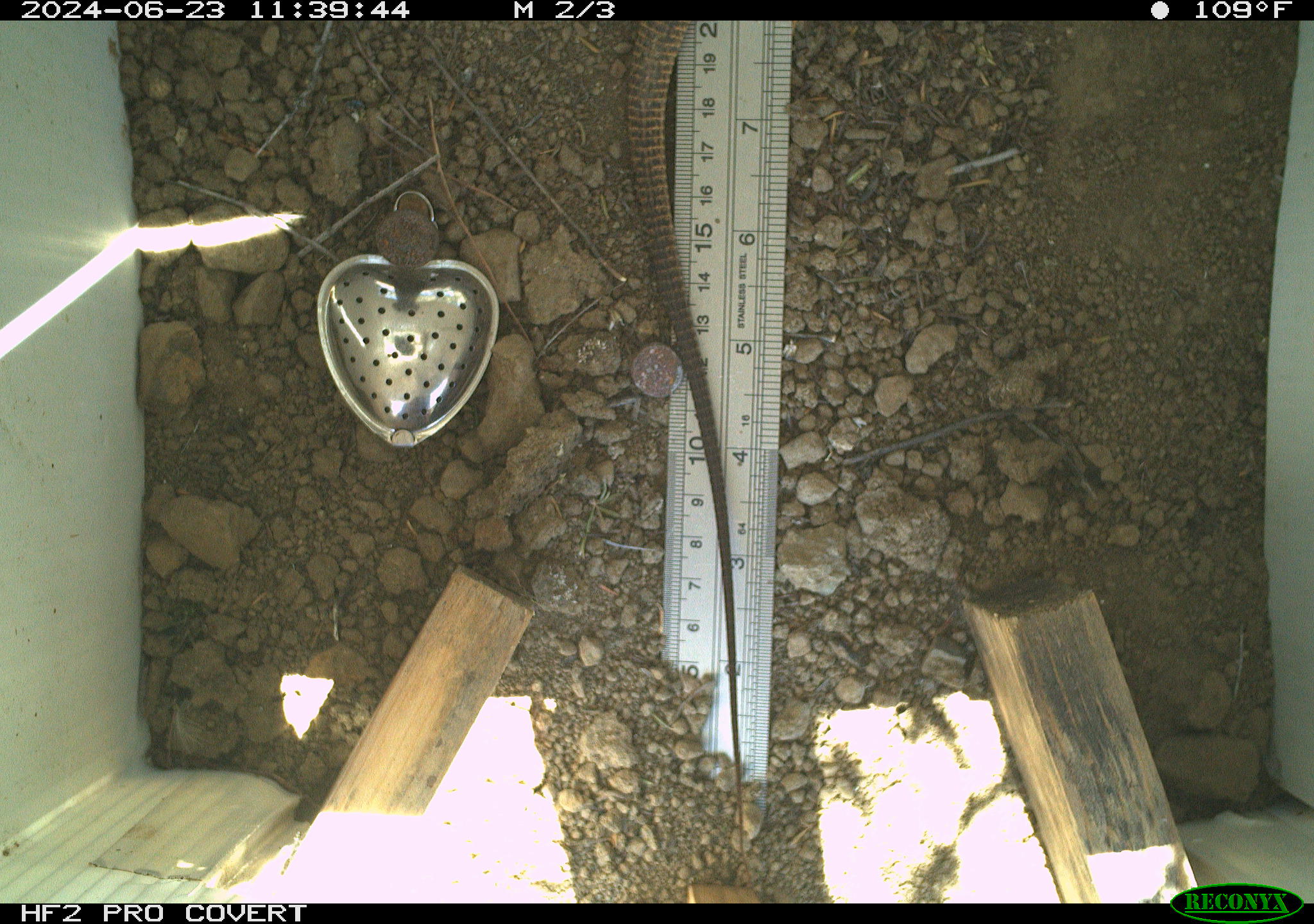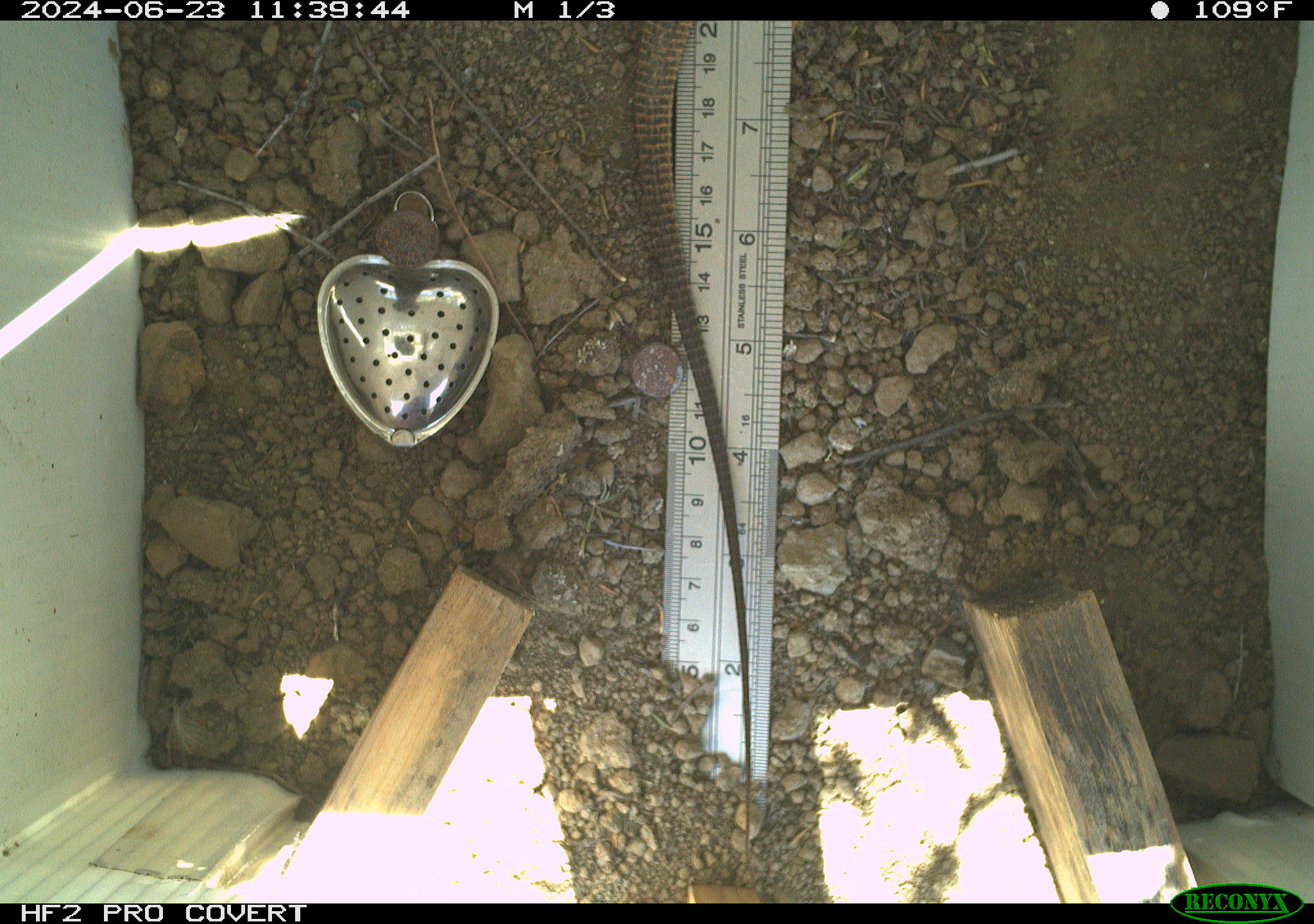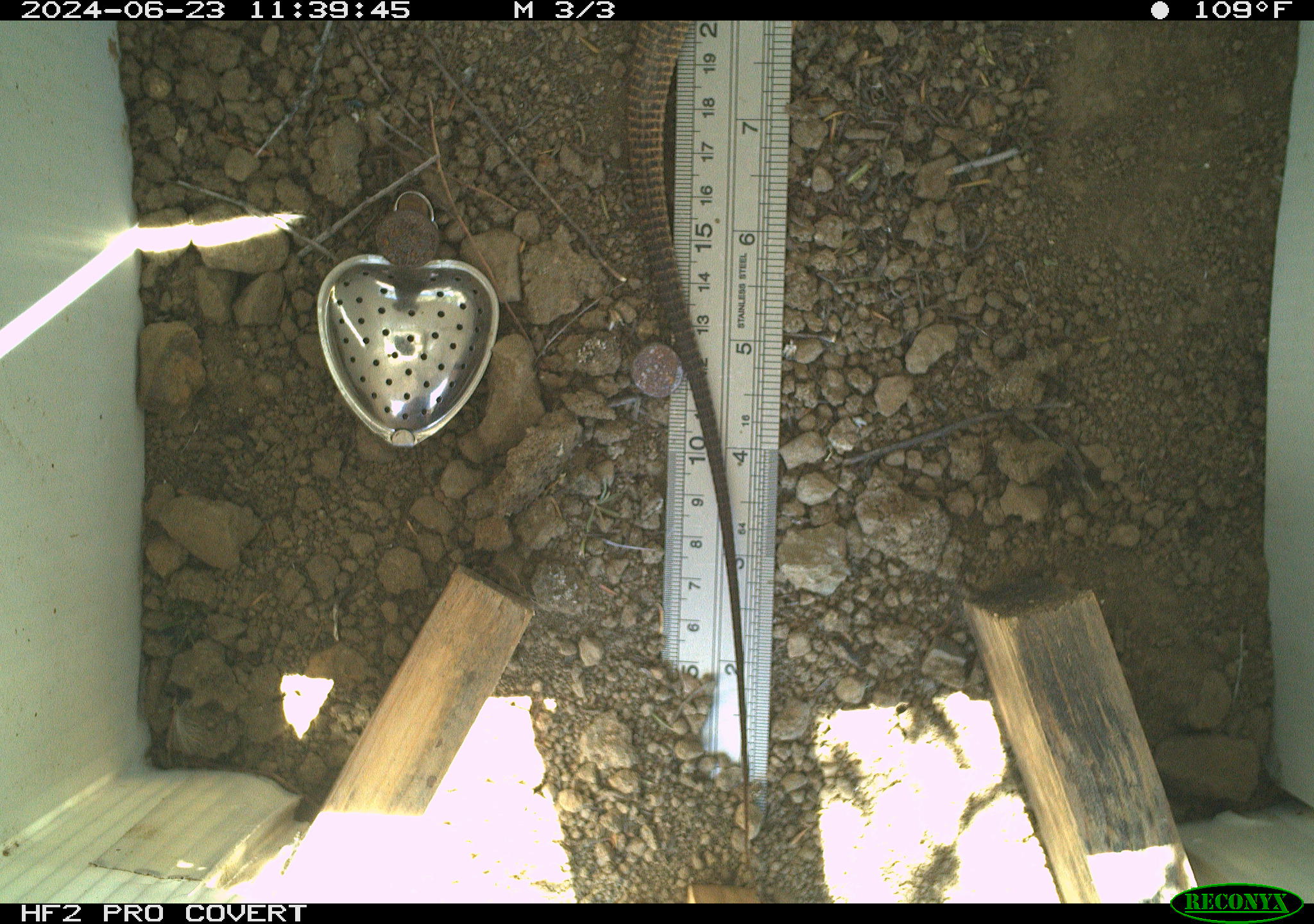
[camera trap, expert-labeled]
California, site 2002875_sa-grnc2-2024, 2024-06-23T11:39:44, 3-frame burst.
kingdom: Animalia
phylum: Chordata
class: Reptilia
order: Squamata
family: Teiidae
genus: Aspidoscelis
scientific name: Aspidoscelis tigris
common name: western whiptail